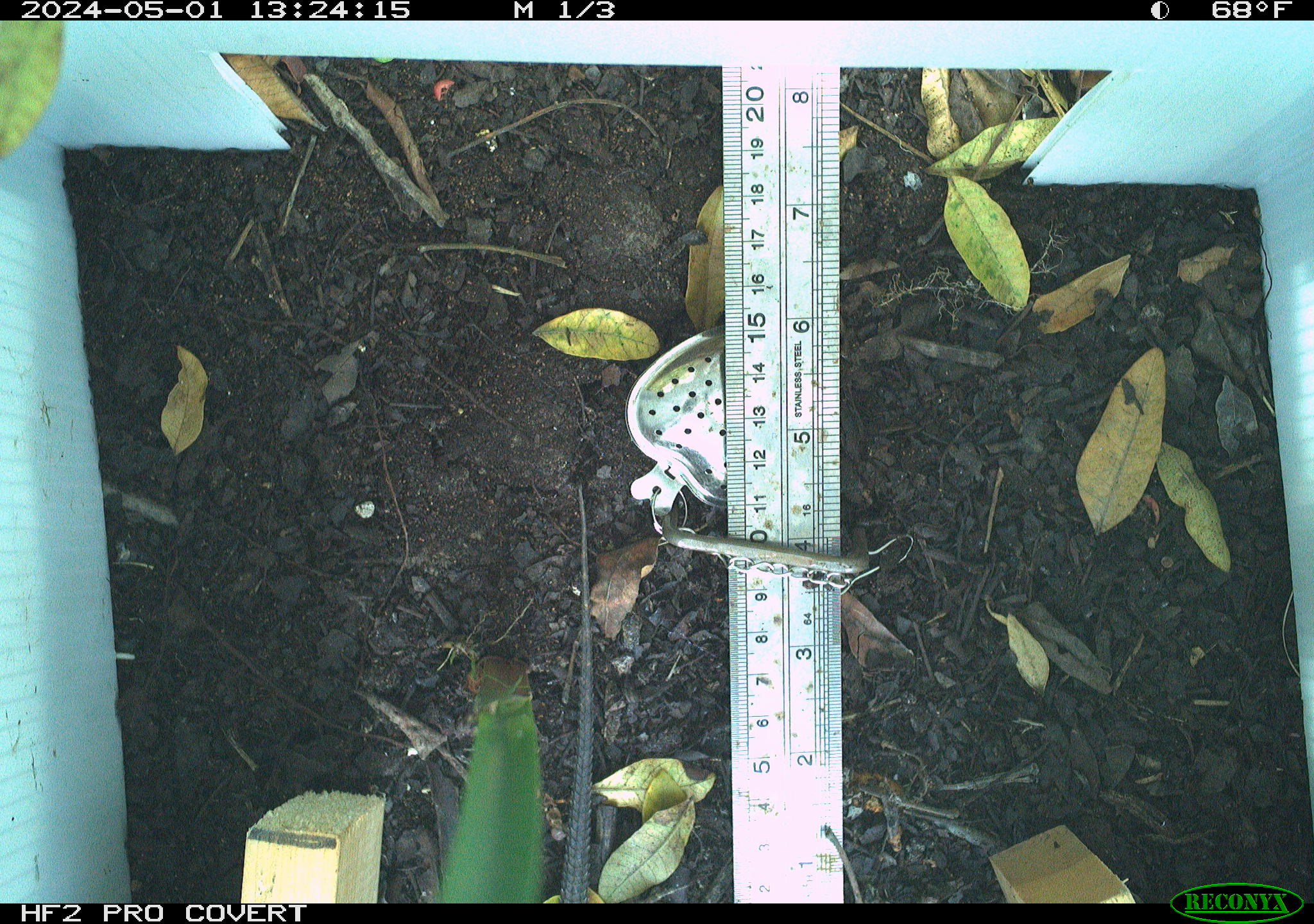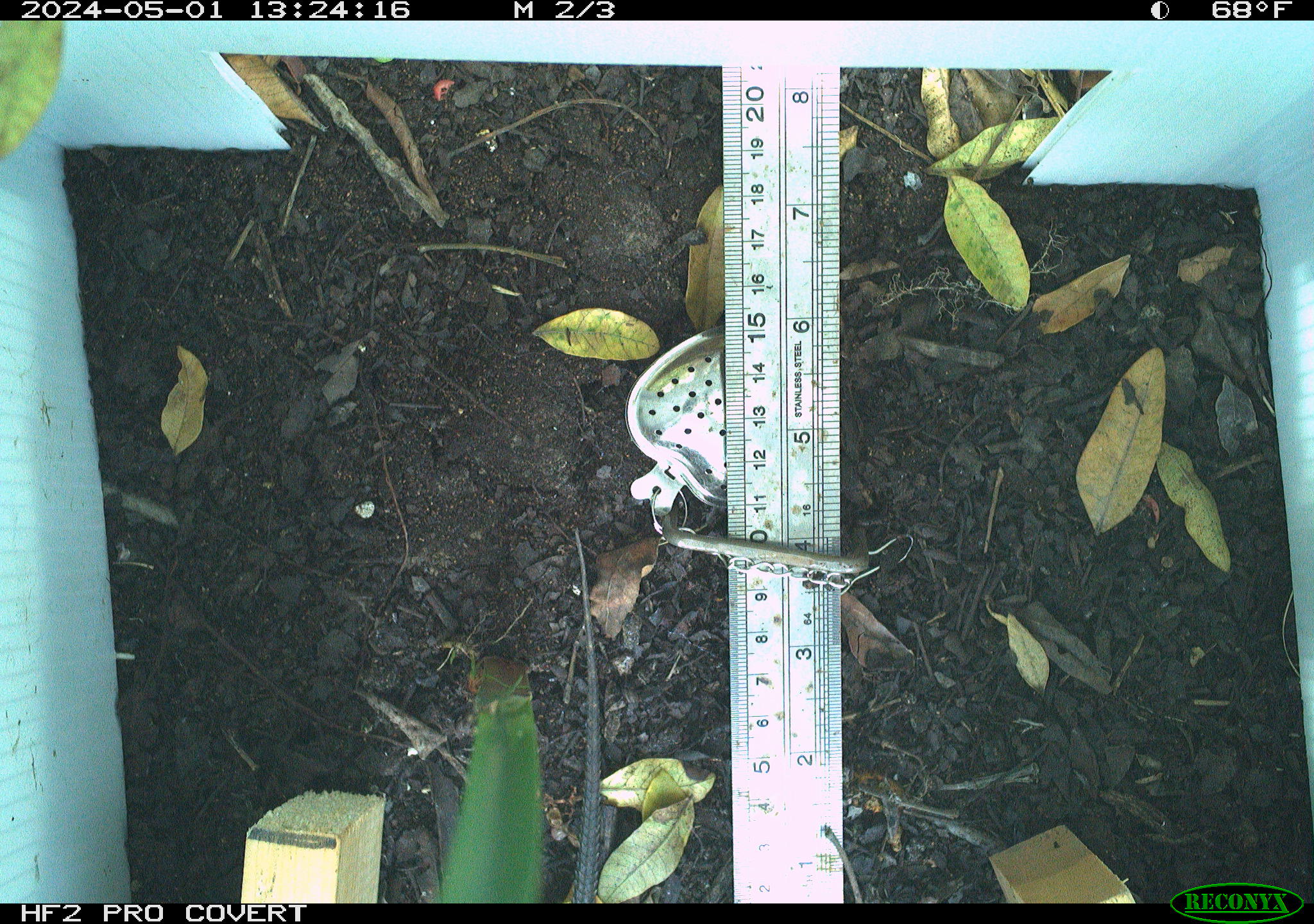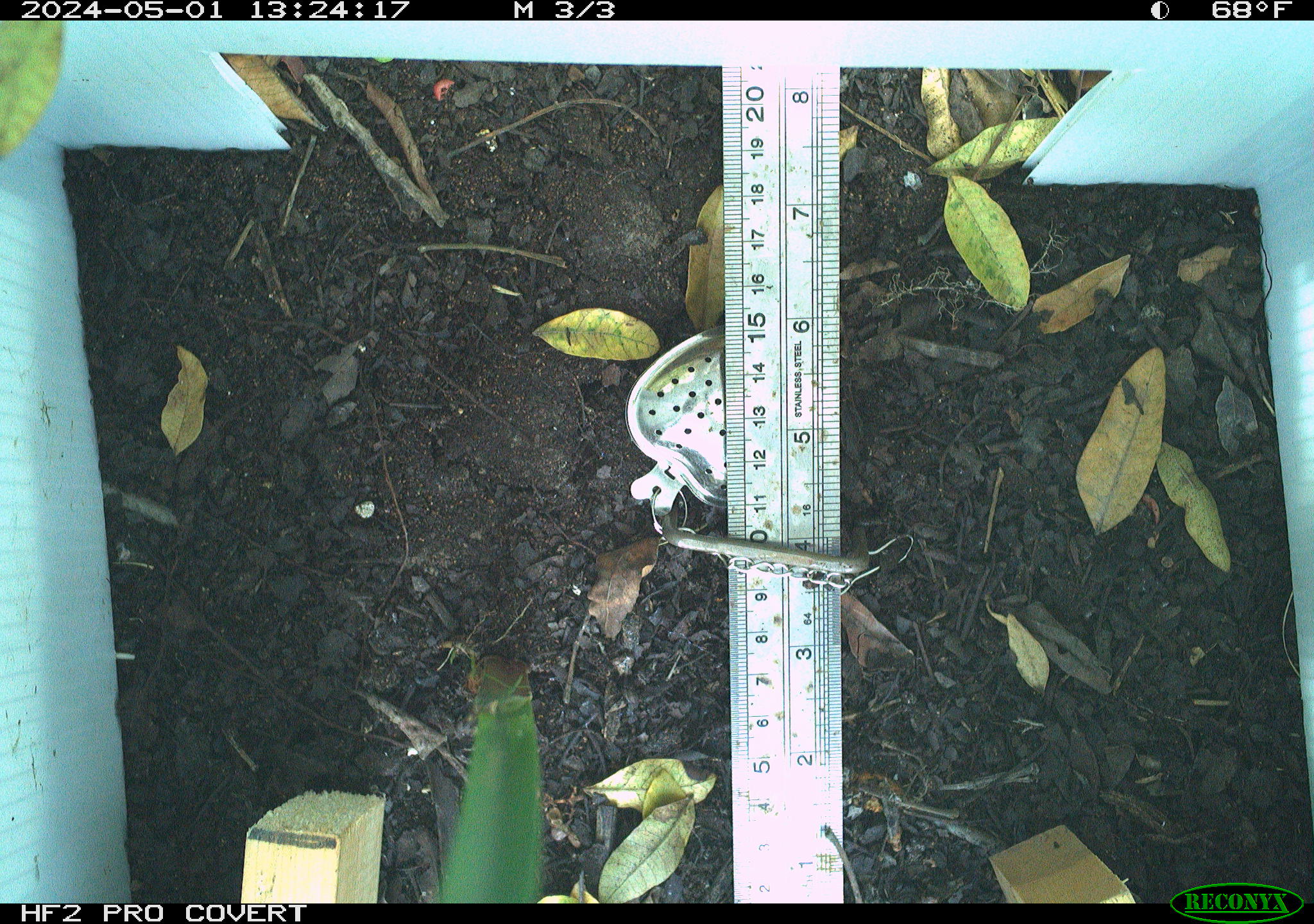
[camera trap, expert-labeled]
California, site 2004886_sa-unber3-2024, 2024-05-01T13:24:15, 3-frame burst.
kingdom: Animalia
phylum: Chordata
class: Reptilia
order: Squamata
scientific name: Squamata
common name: lizards and snakes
Lizards and snakes (Squamata).